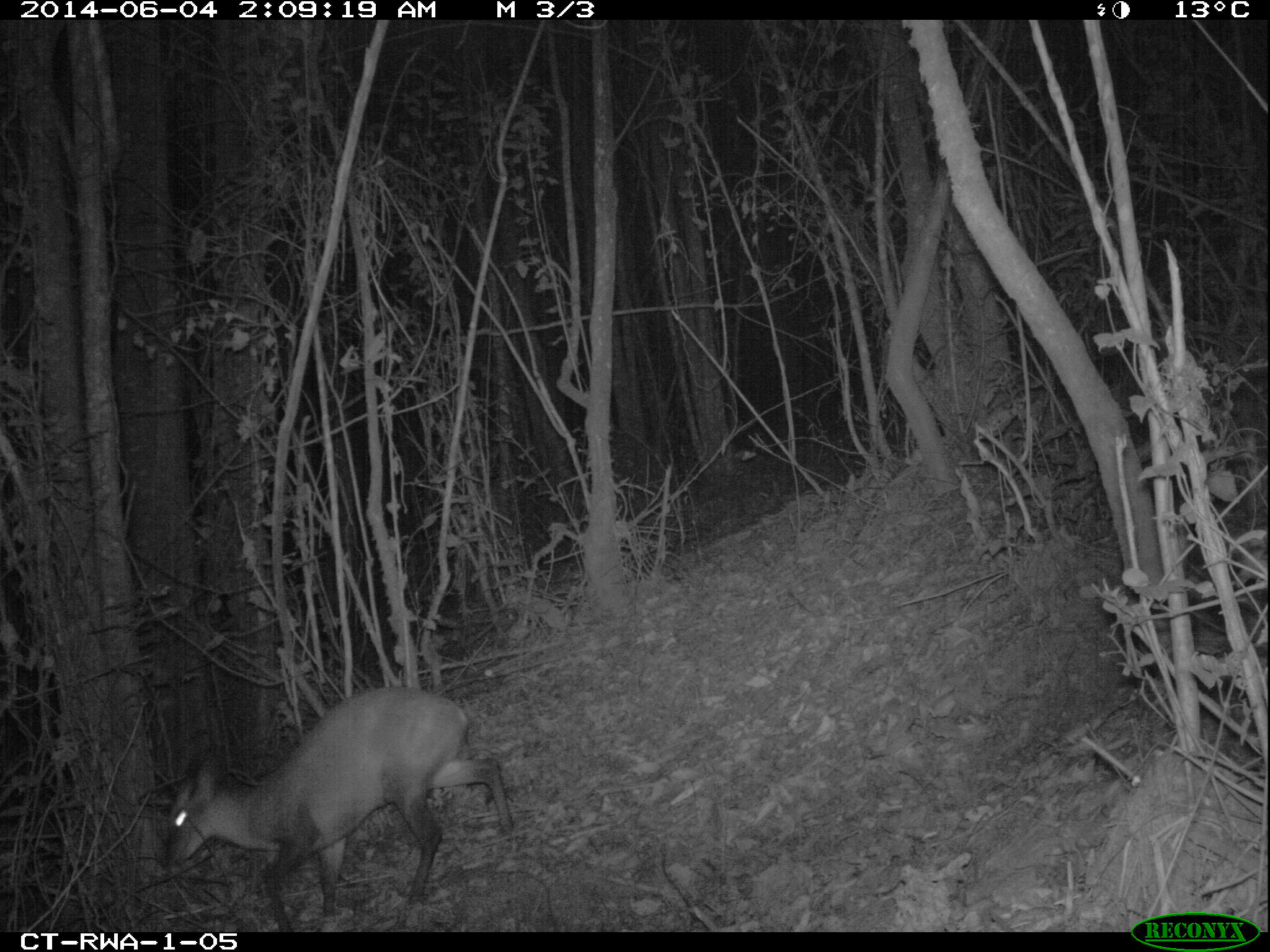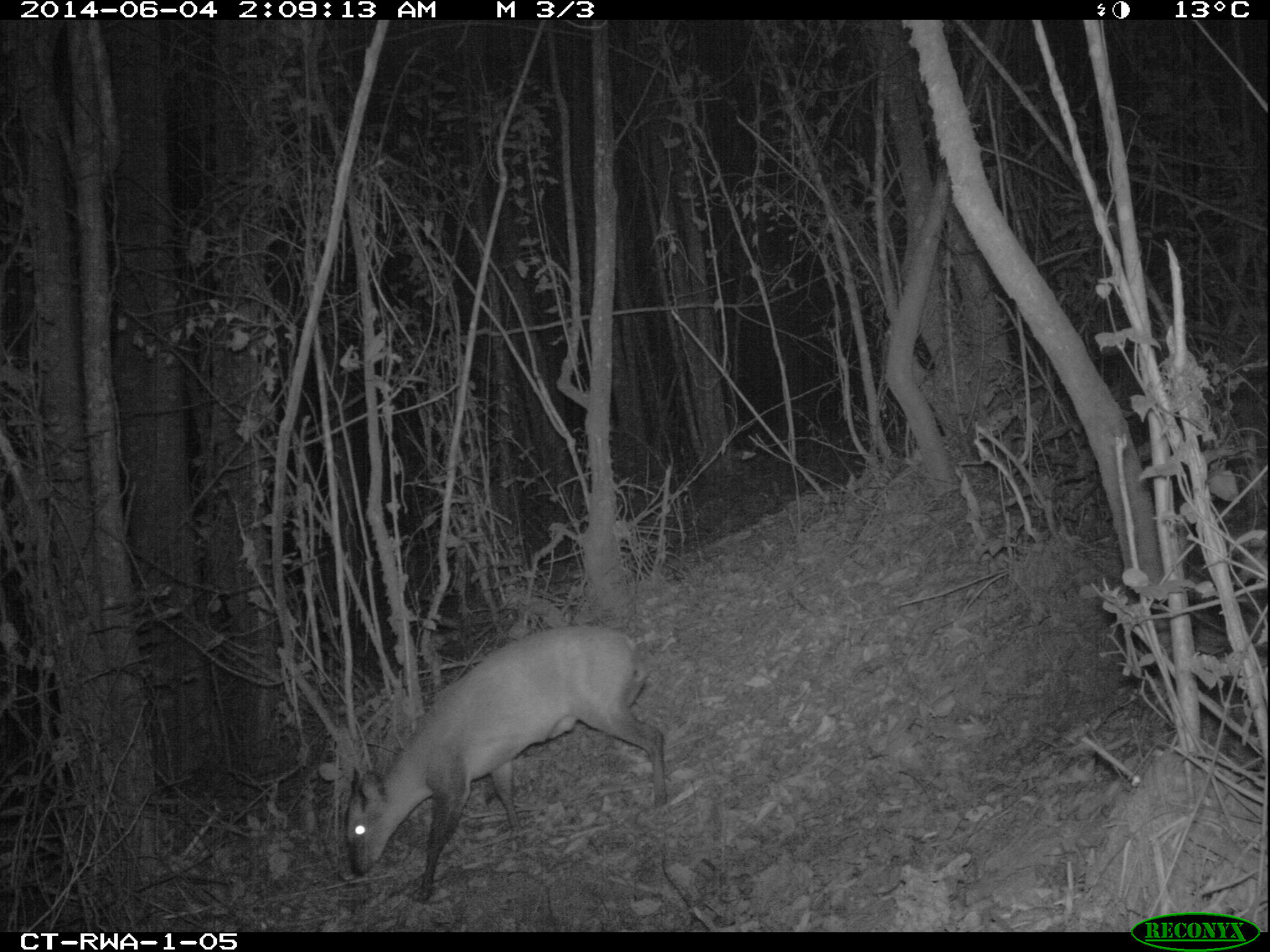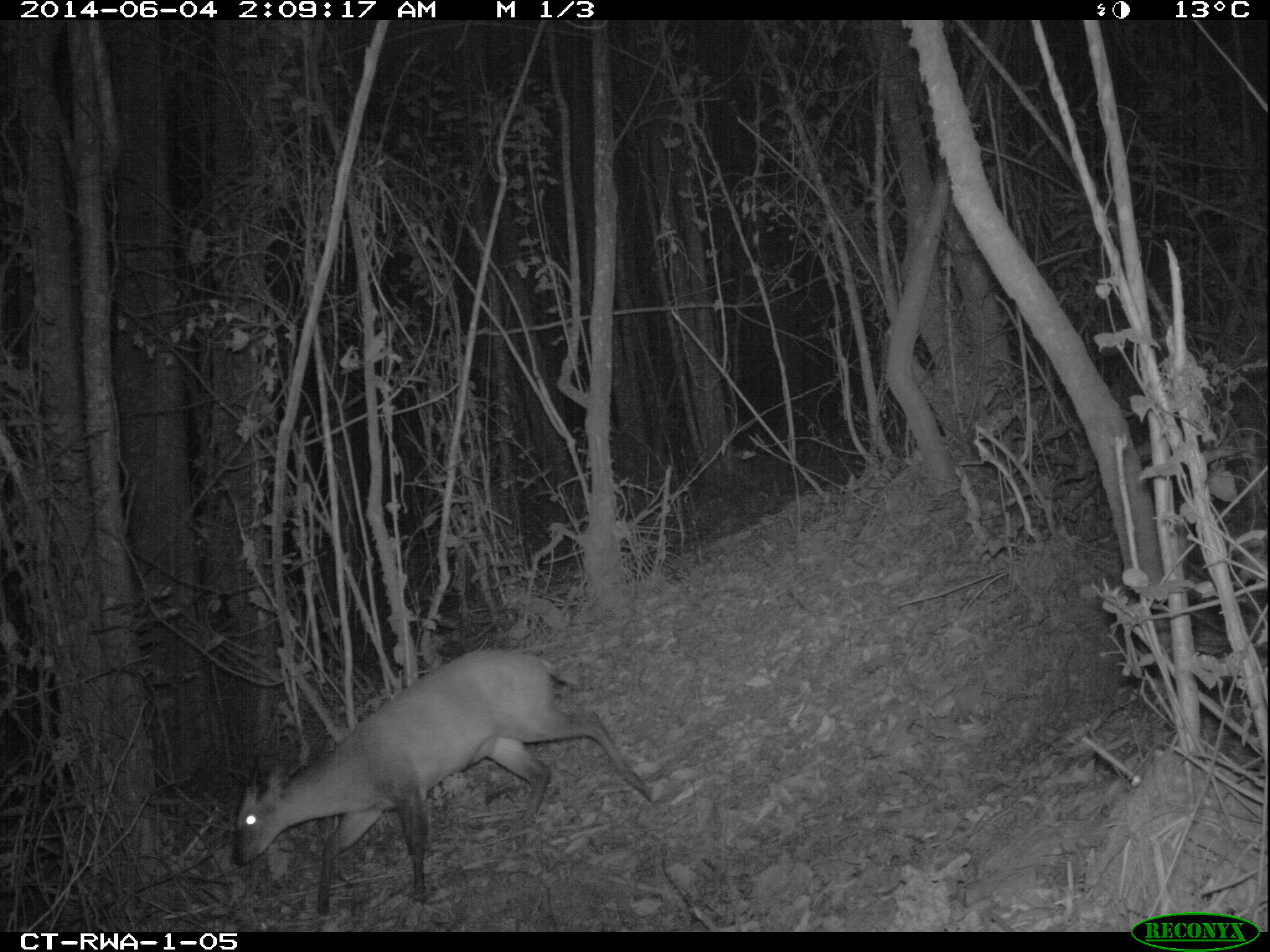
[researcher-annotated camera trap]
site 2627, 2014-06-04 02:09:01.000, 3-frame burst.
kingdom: Animalia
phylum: Chordata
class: Mammalia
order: Artiodactyla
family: Bovidae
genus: Cephalophus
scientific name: Cephalophus nigrifrons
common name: black-fronted duiker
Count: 1.